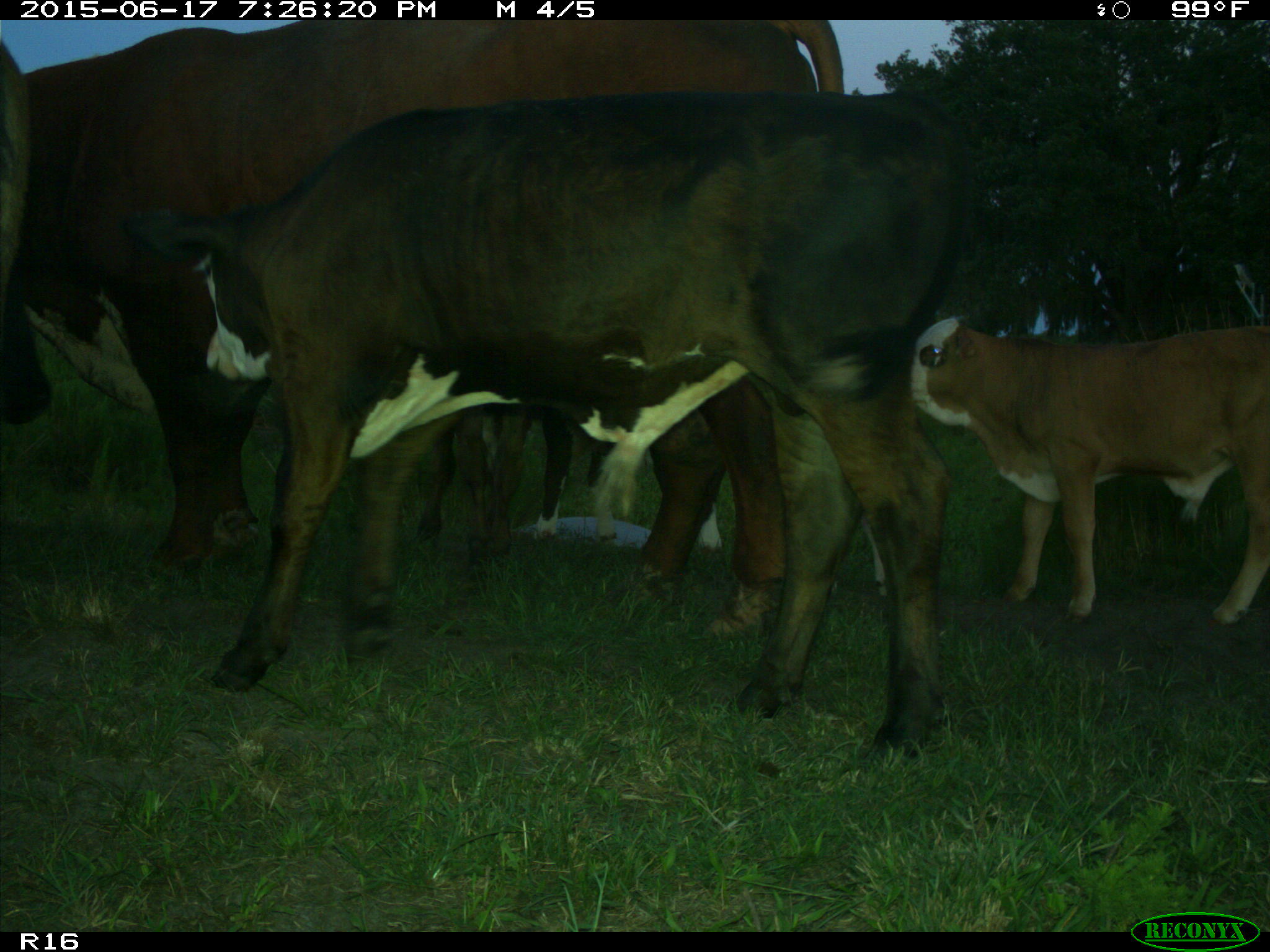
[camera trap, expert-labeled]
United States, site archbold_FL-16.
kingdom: Animalia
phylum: Chordata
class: Mammalia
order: Artiodactyla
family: Bovidae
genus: Bos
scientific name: Bos taurus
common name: domestic cow